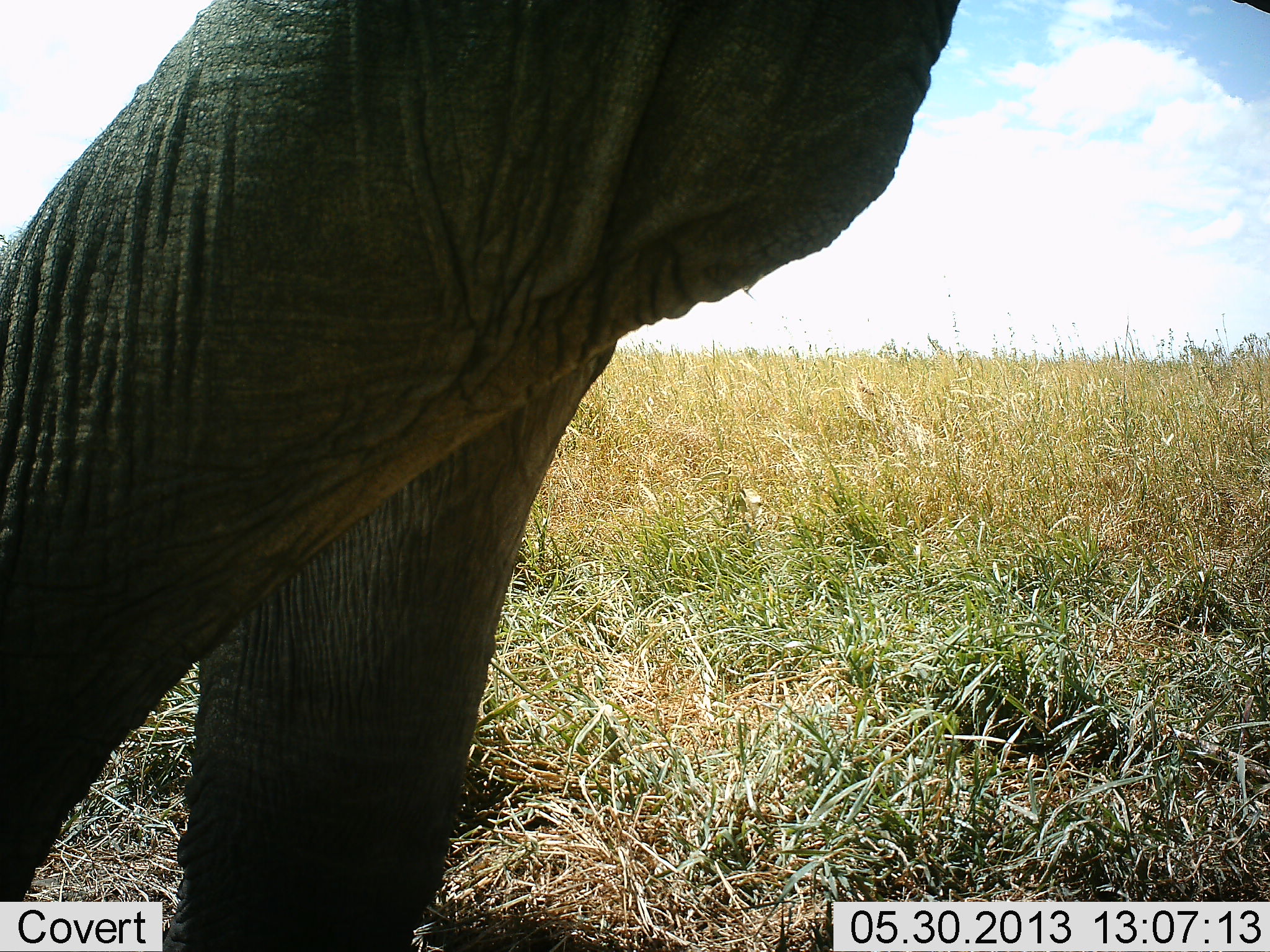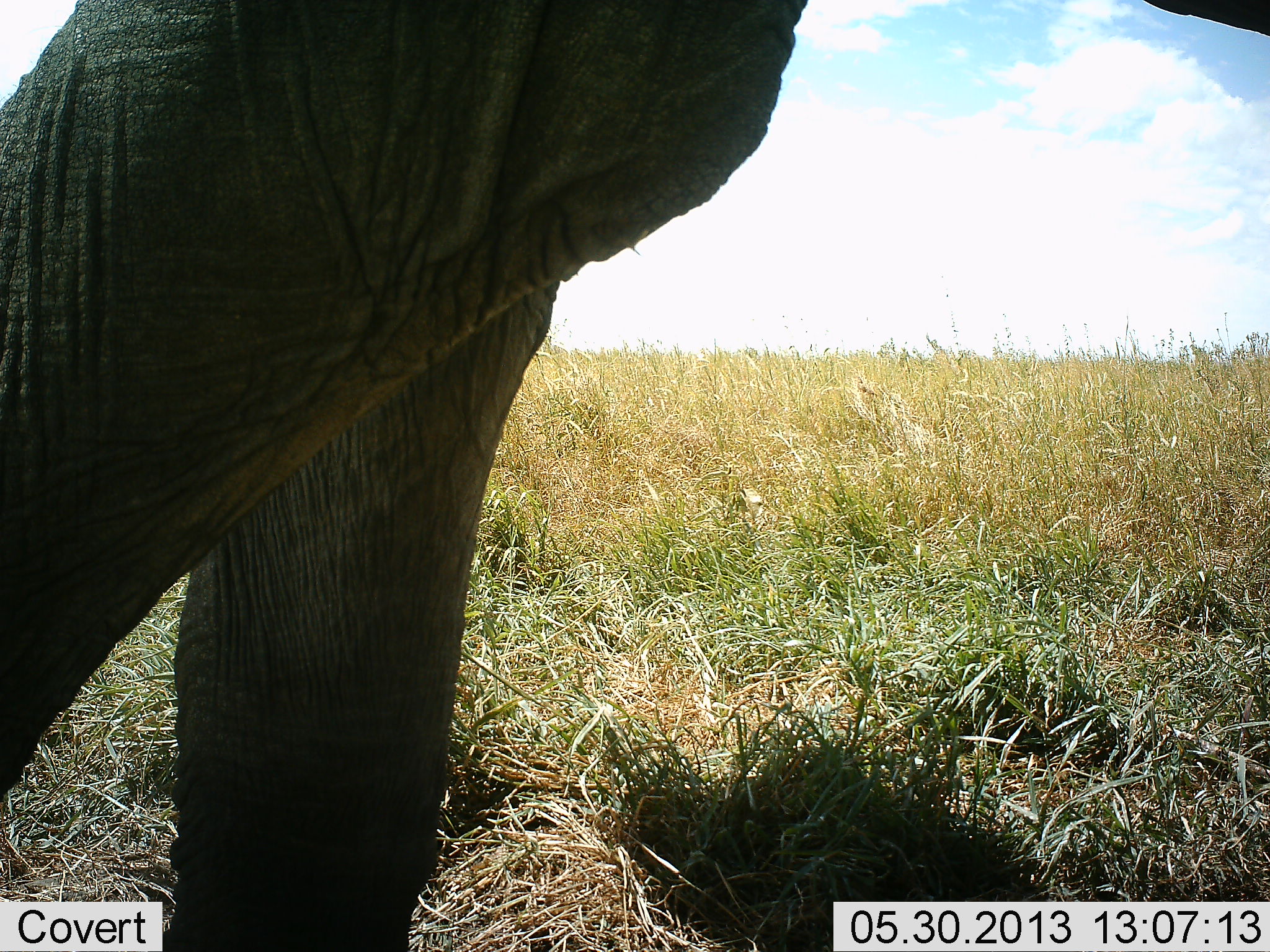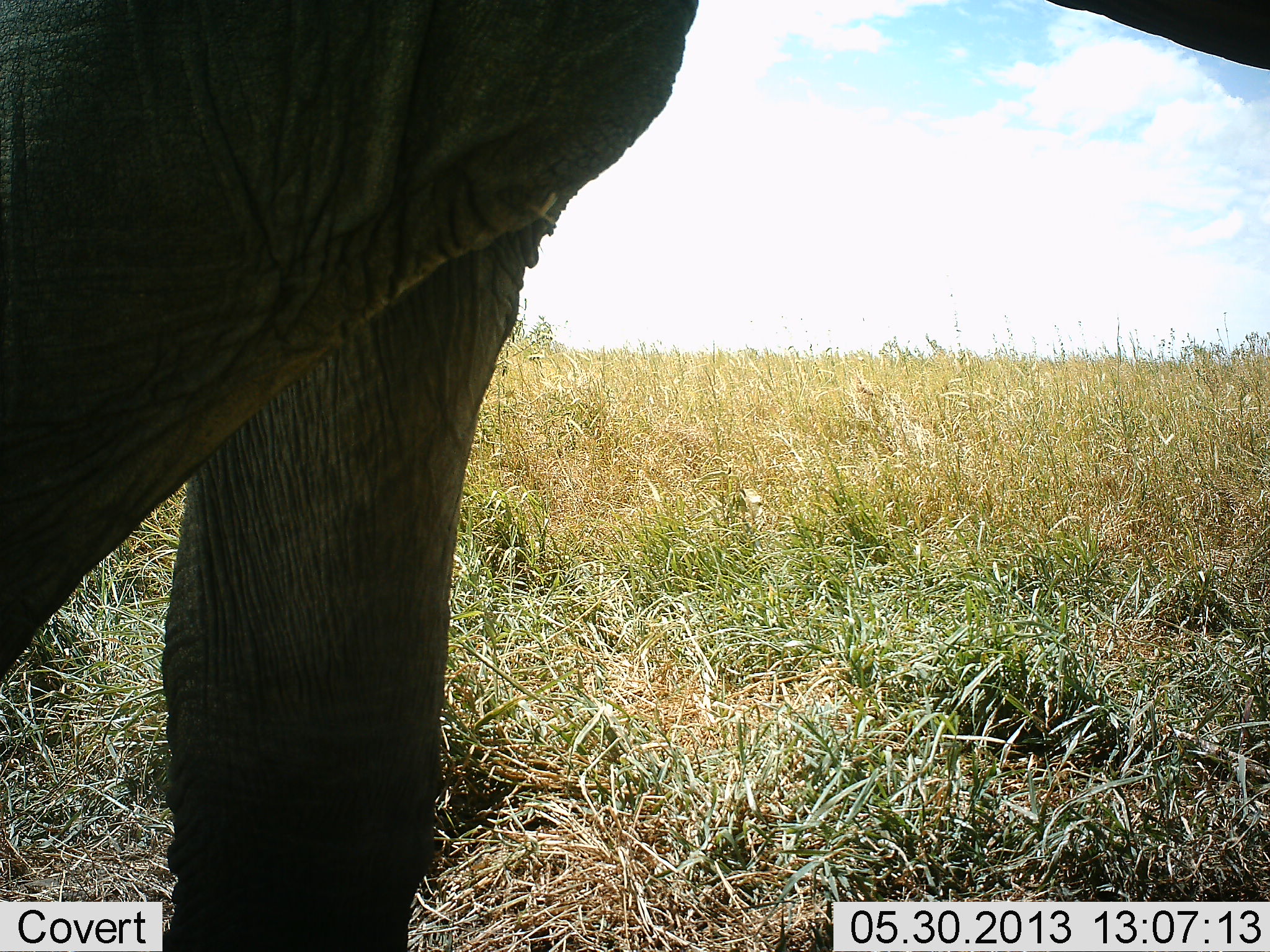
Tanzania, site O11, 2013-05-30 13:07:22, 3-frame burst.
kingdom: Animalia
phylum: Chordata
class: Mammalia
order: Proboscidea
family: Elephantidae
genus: Loxodonta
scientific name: Loxodonta africana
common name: african bush elephant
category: elephant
Elephant (african bush elephant) (Loxodonta africana), count 1. Behavior (volunteer vote fractions): standing 50%, resting 0%, moving 60%, interacting 0%. Young present (vote fraction): 0%. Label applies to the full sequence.